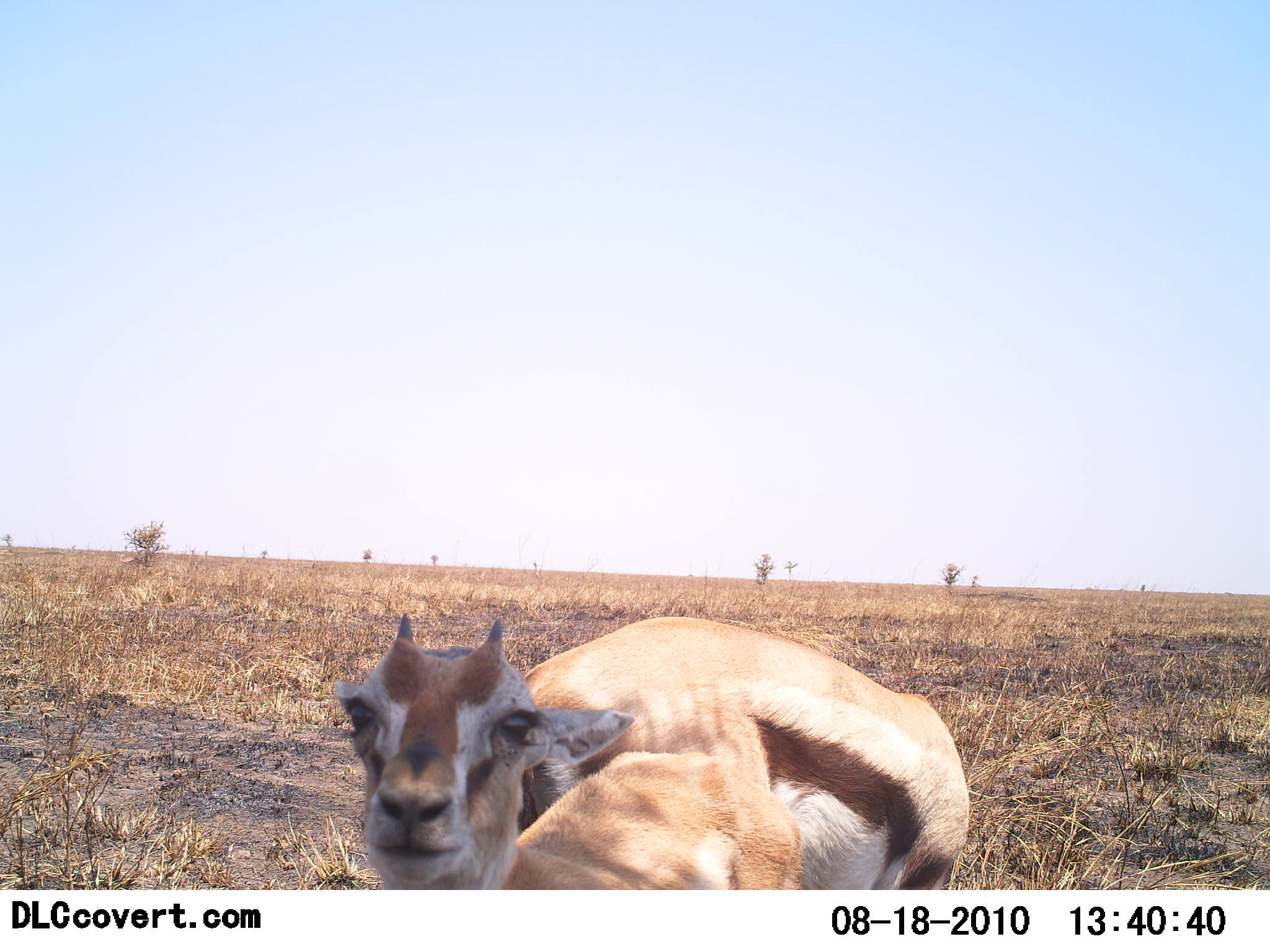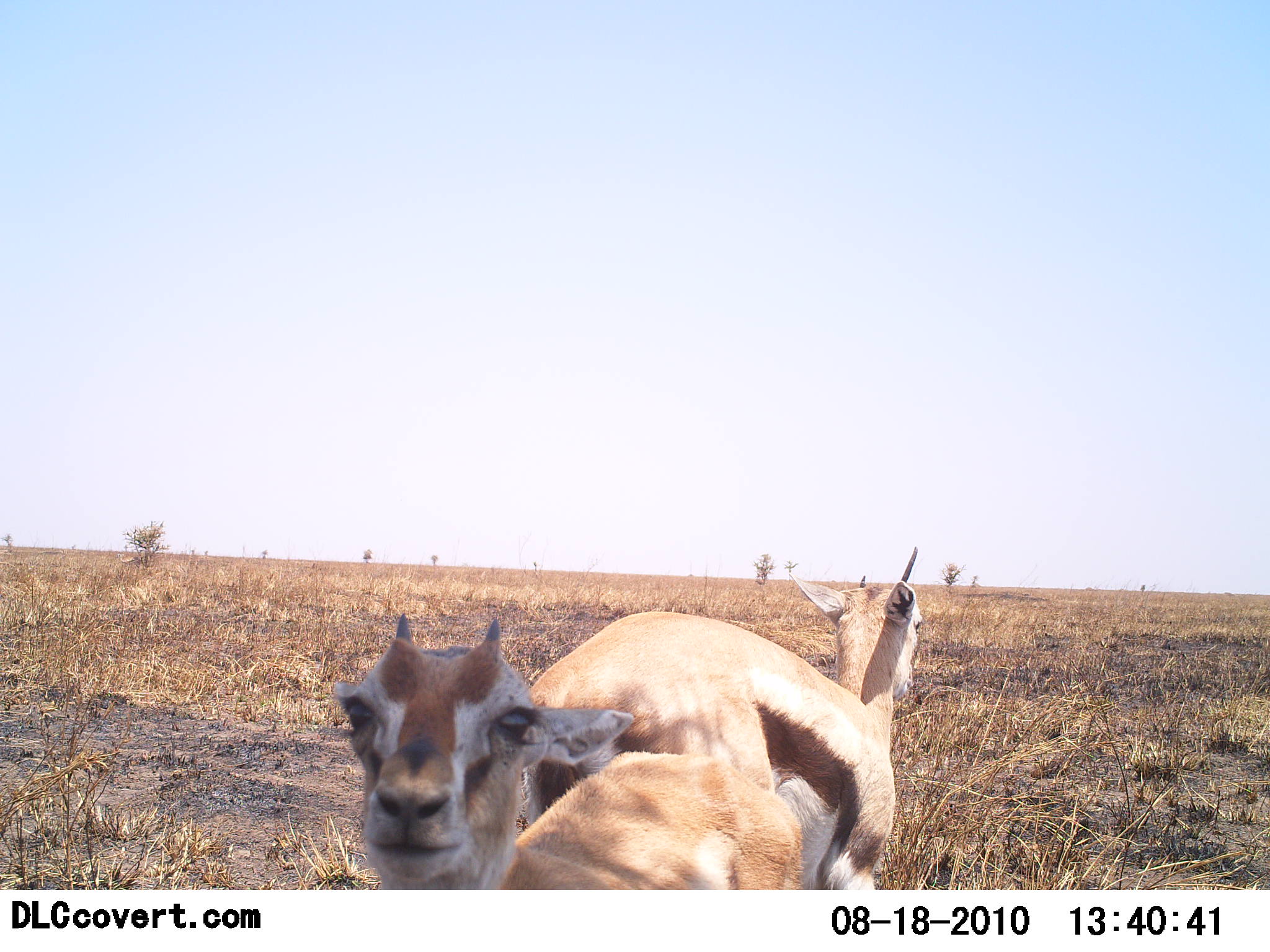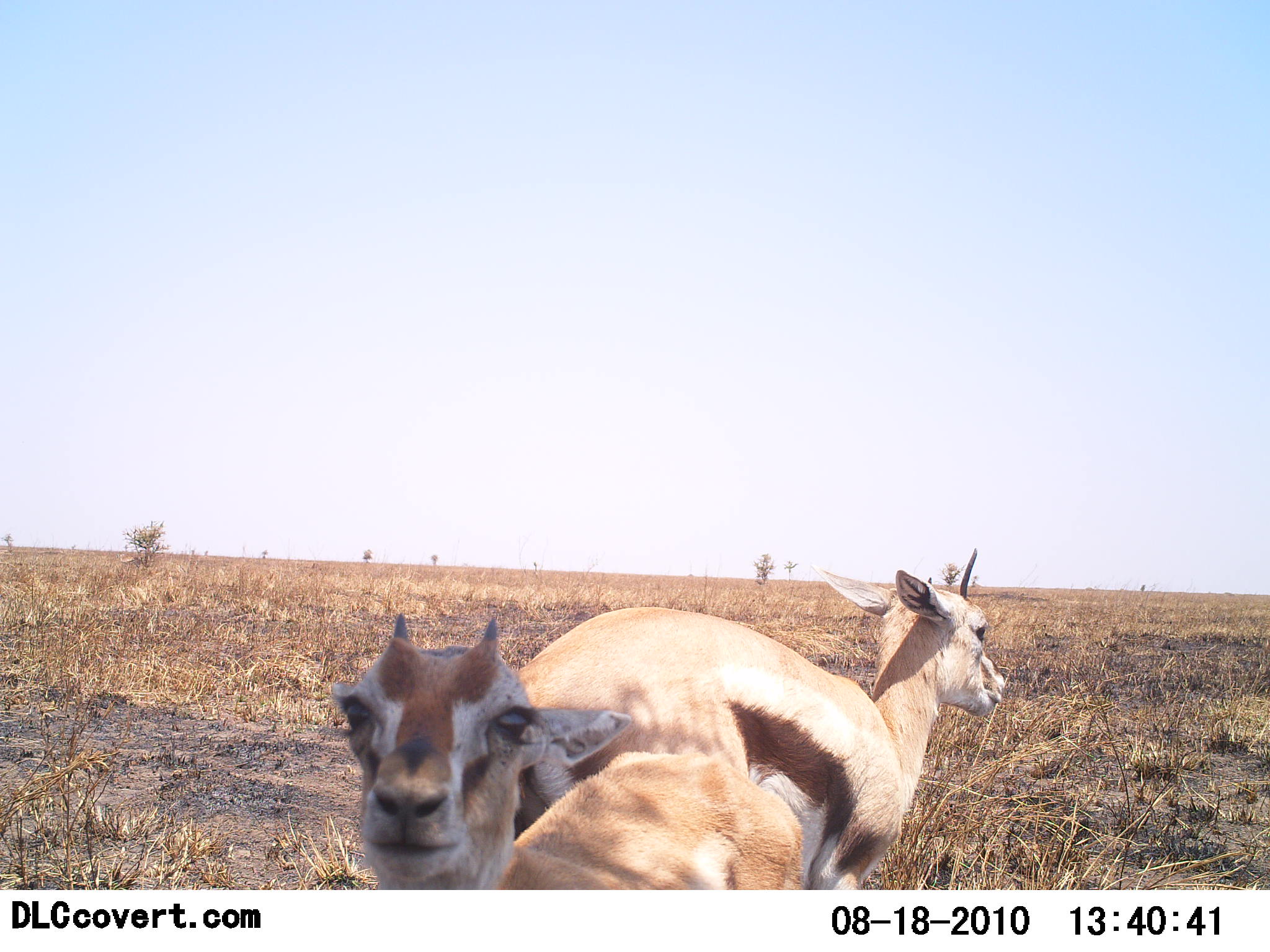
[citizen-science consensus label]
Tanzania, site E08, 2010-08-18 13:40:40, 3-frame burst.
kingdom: Animalia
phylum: Chordata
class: Mammalia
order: Artiodactyla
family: Bovidae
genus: Eudorcas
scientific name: Eudorcas thomsonii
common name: thomson's gazelle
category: gazellethomsons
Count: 2.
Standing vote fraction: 88%.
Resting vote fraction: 12%.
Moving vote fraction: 0%.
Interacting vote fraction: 12%.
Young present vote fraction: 6%.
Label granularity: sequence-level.